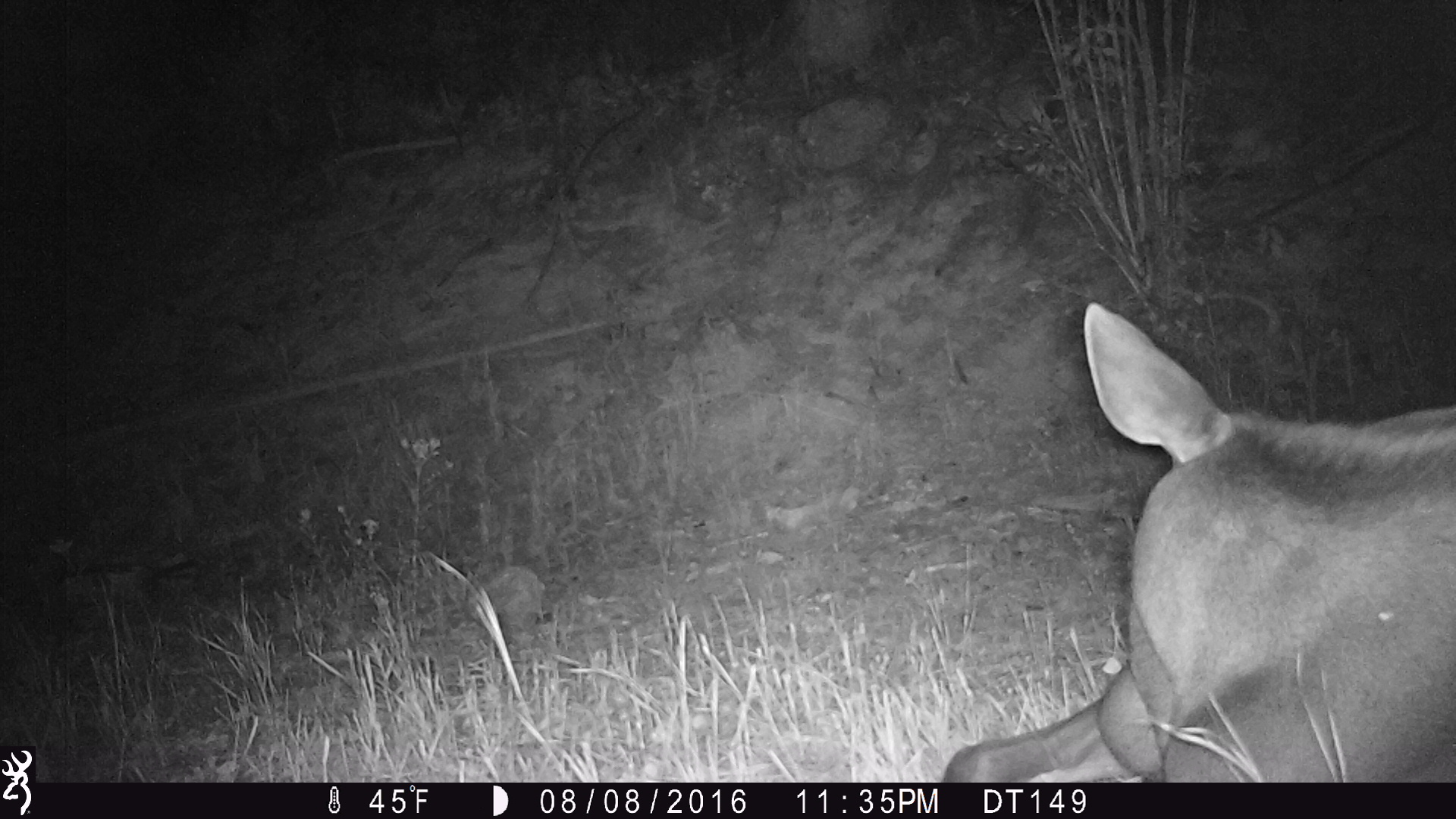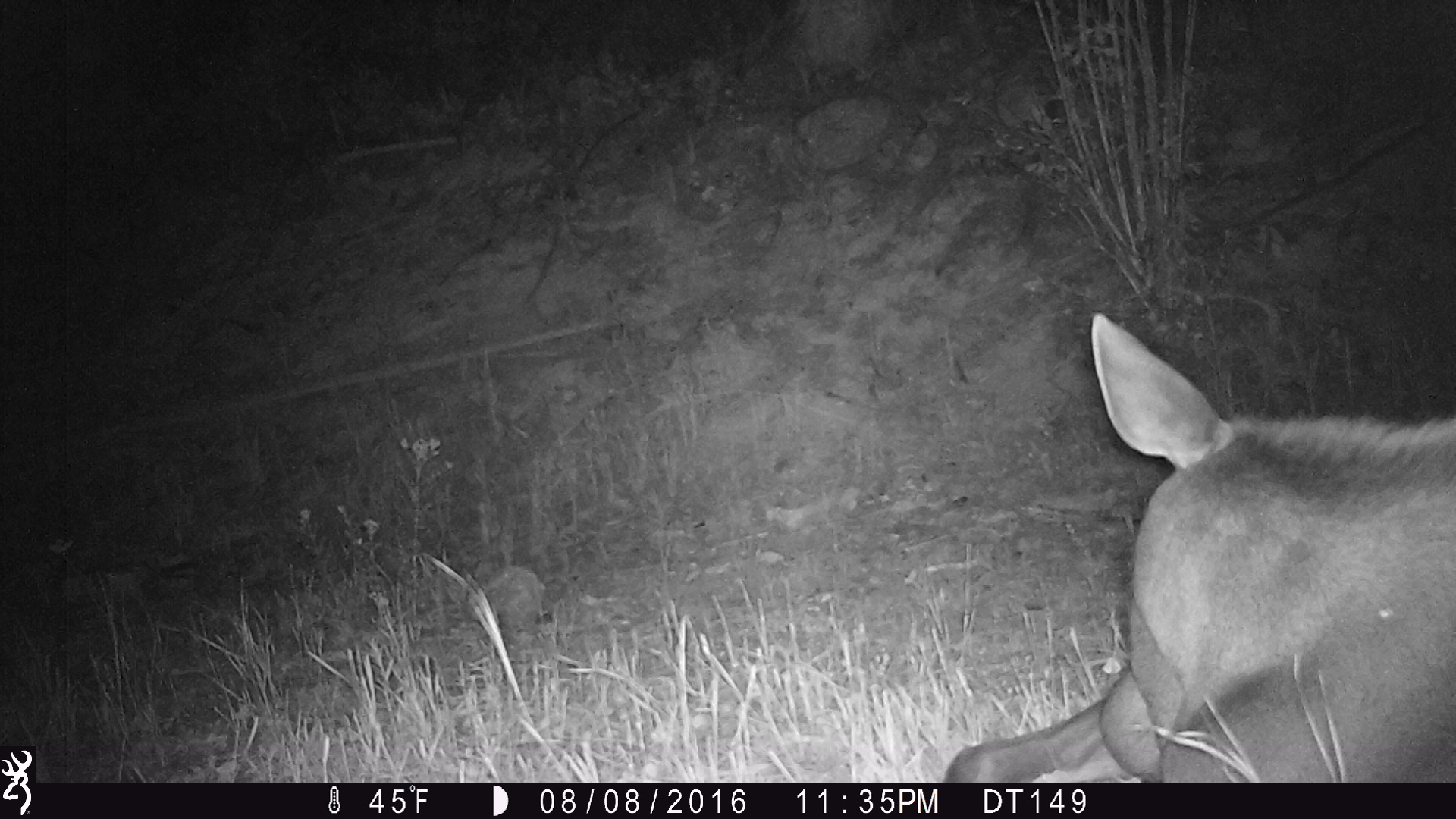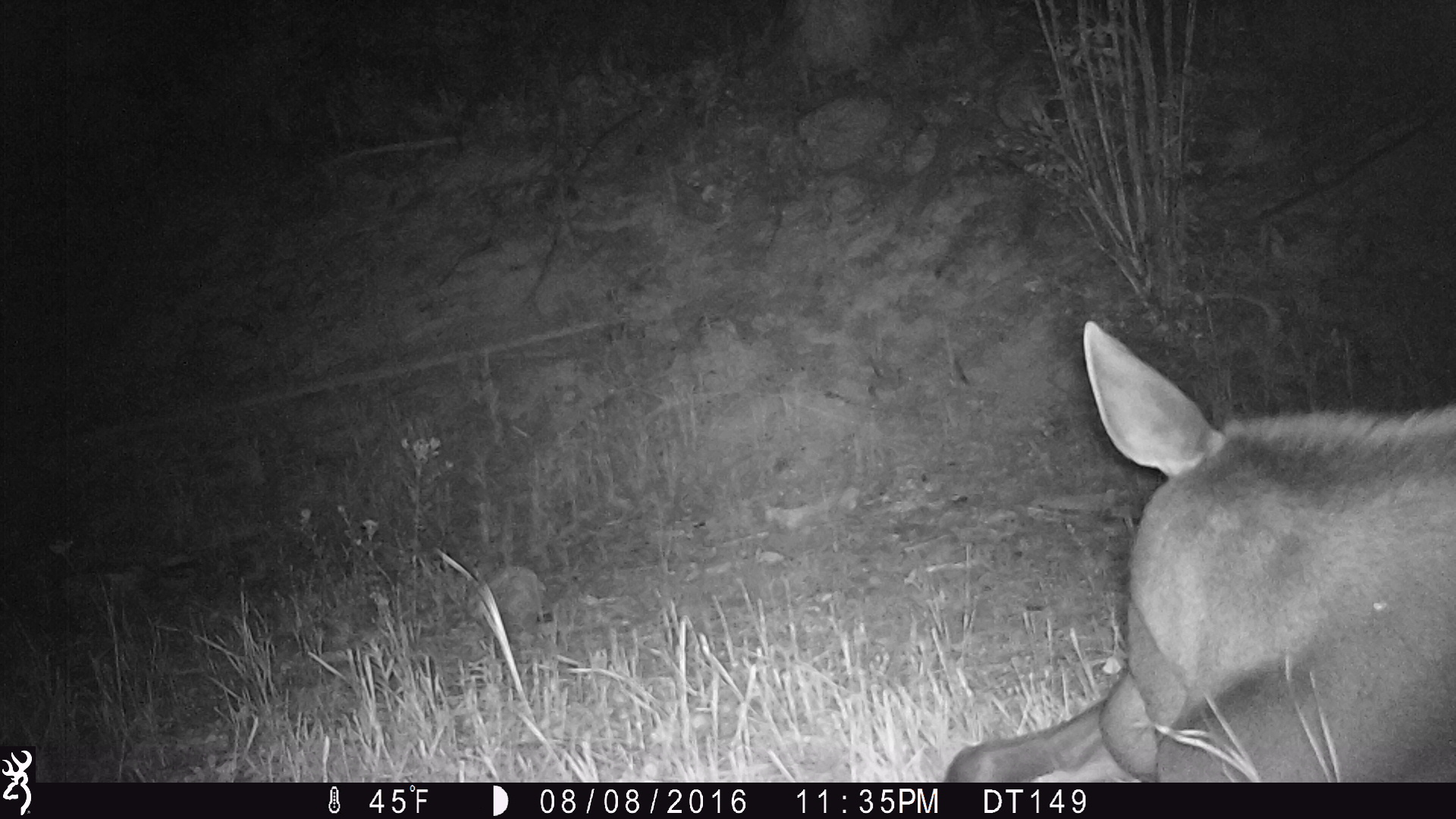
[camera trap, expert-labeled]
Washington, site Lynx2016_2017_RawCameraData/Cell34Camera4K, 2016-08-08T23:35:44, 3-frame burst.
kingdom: Animalia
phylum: Chordata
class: Mammalia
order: Artiodactyla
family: Cervidae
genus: Alces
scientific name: Alces alces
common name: moose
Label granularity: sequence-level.